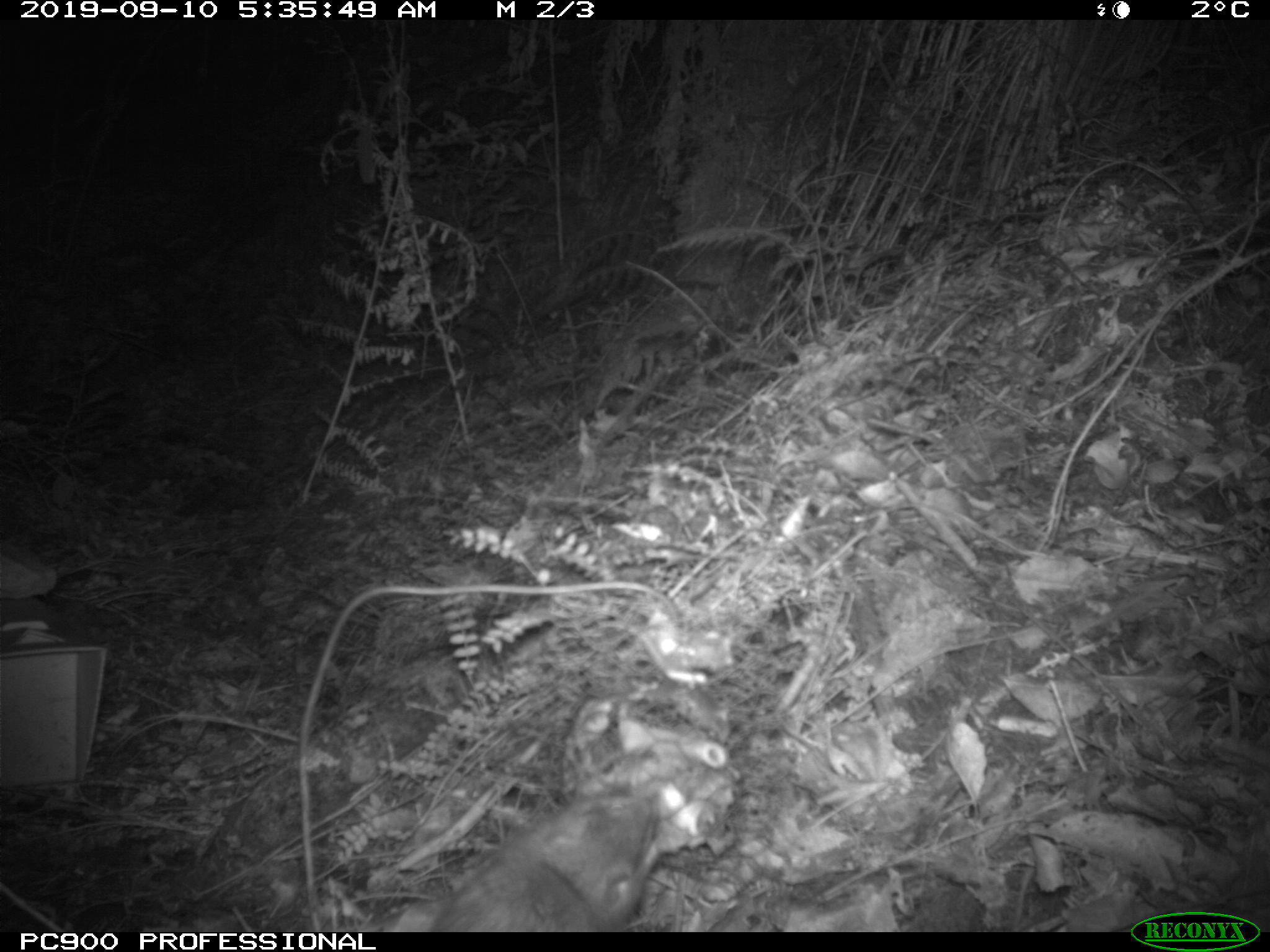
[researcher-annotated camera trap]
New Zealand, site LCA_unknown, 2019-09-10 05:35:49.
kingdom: Animalia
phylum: Chordata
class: Mammalia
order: Rodentia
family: Muridae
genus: Rattus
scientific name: Rattus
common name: rat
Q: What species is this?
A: Rat (Rattus).